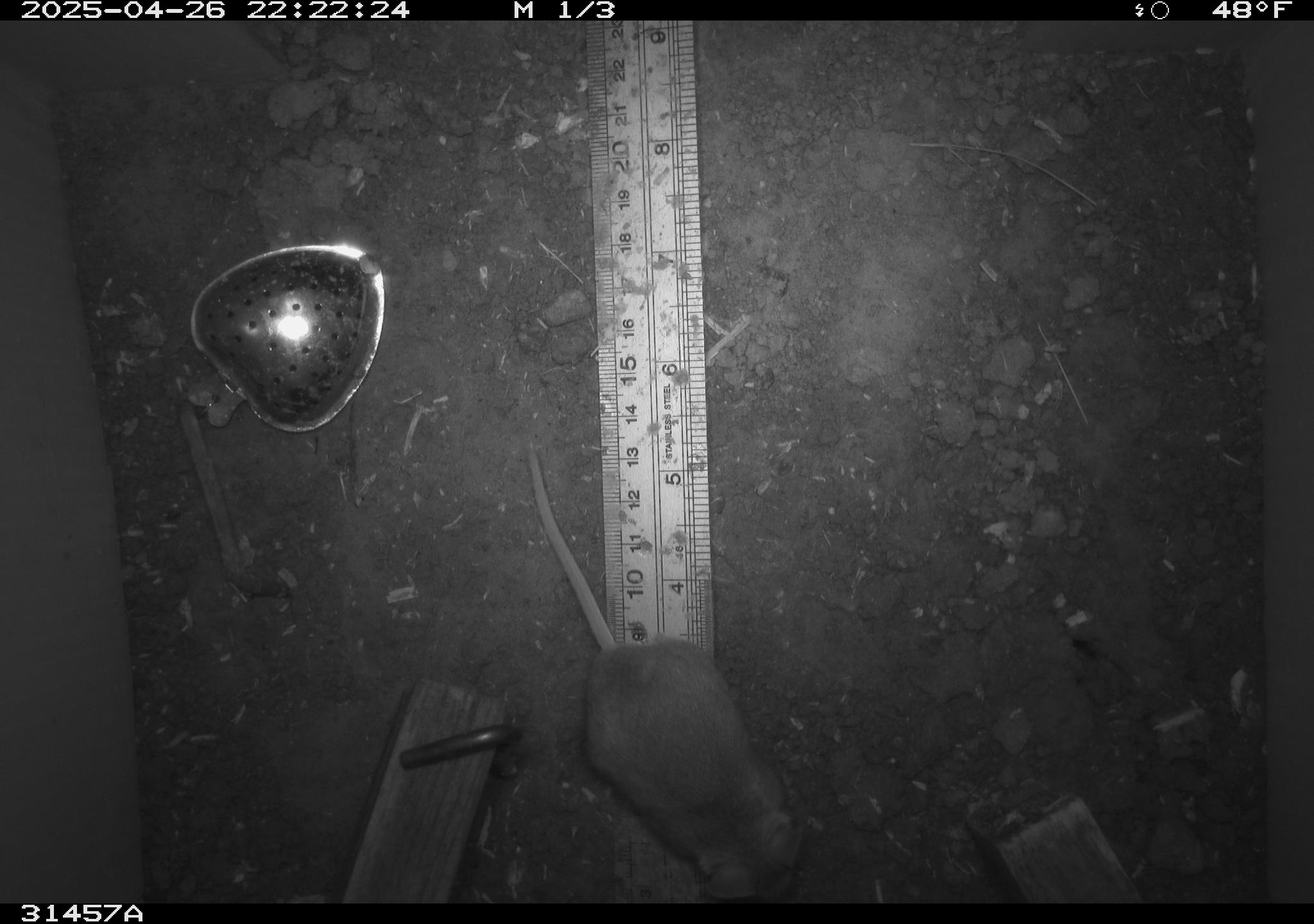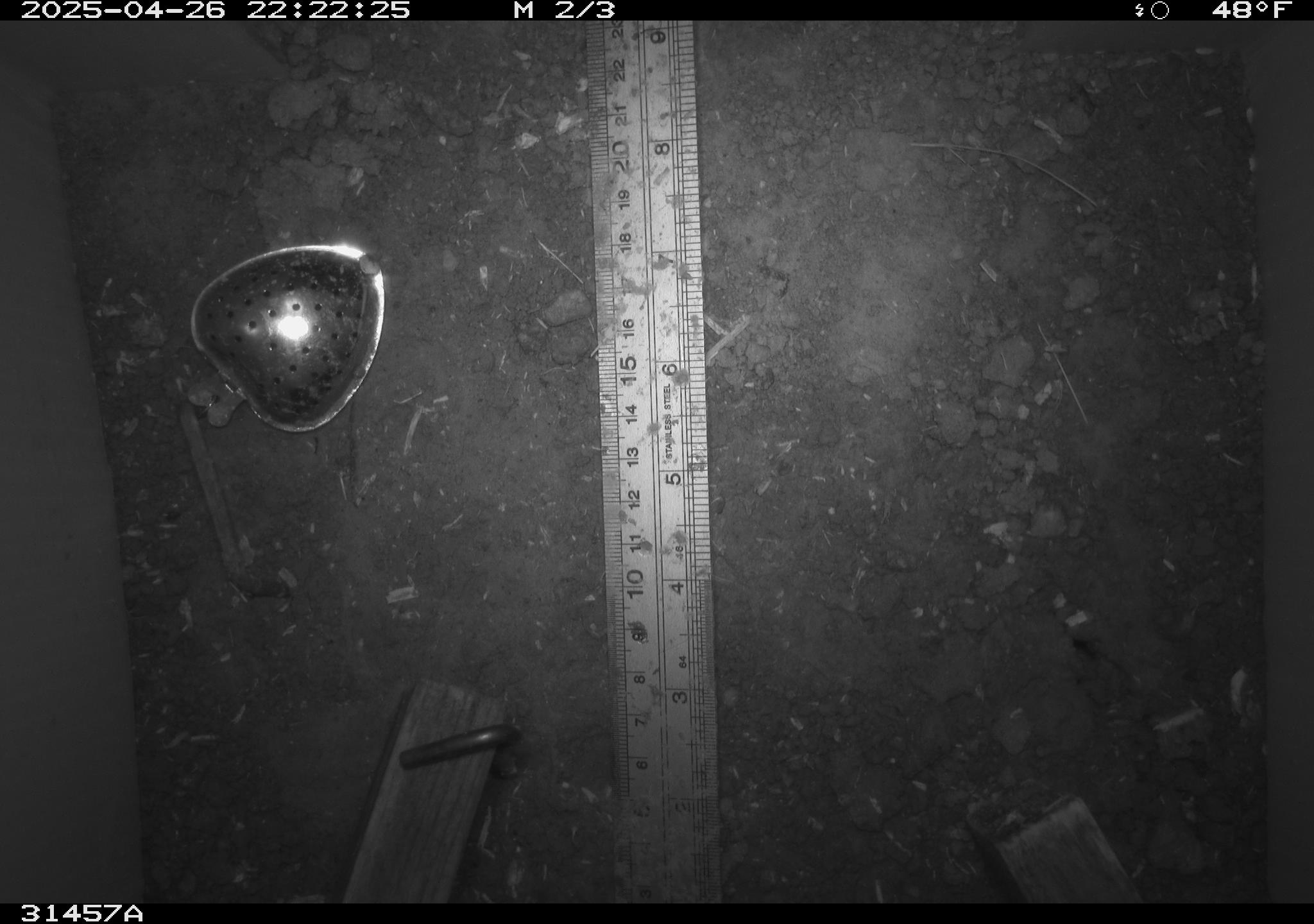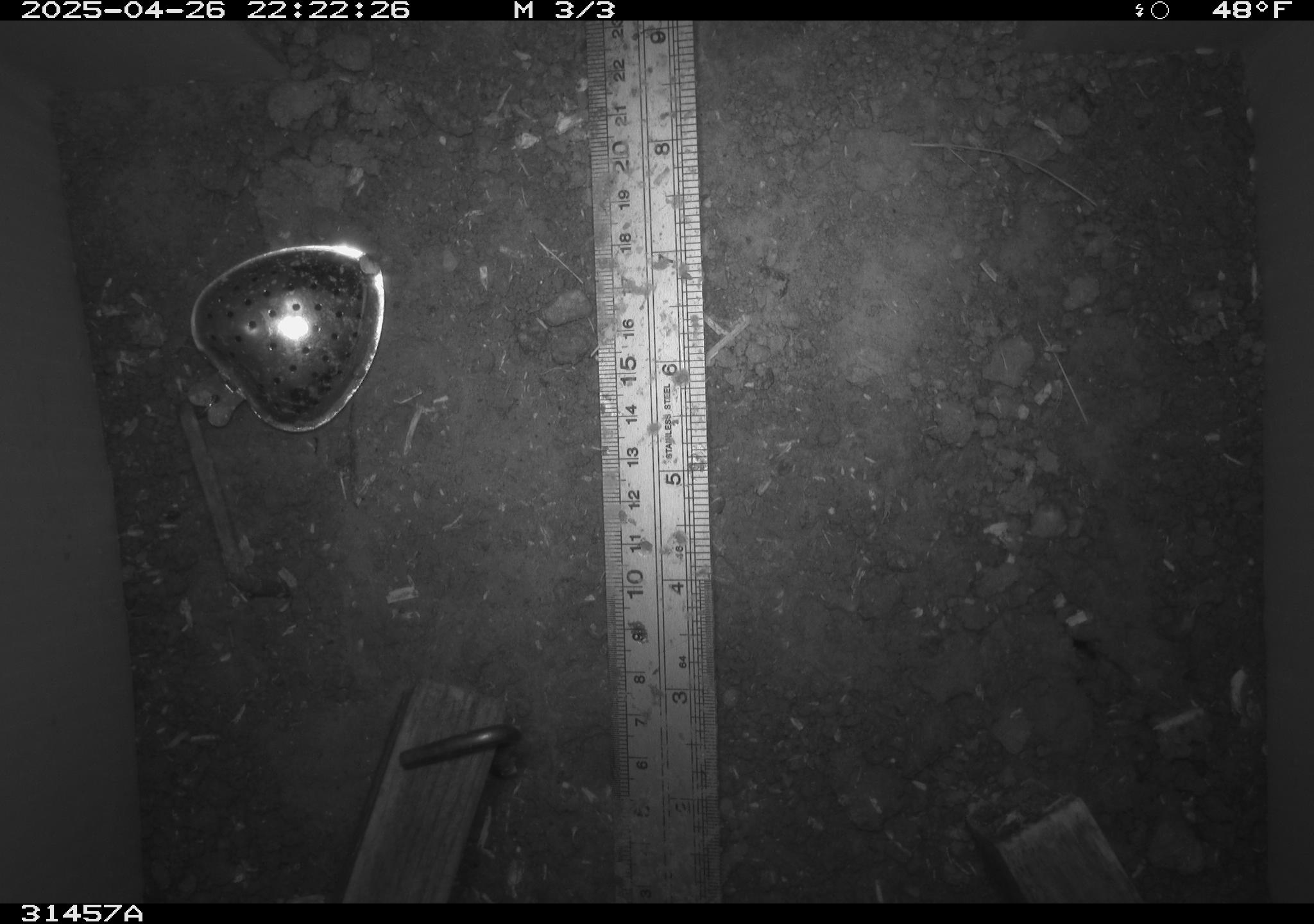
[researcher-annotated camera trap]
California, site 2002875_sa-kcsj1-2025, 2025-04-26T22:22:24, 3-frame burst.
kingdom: Animalia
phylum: Chordata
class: Mammalia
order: Rodentia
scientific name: Rodentia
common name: rodent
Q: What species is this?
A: Rodent (Rodentia).